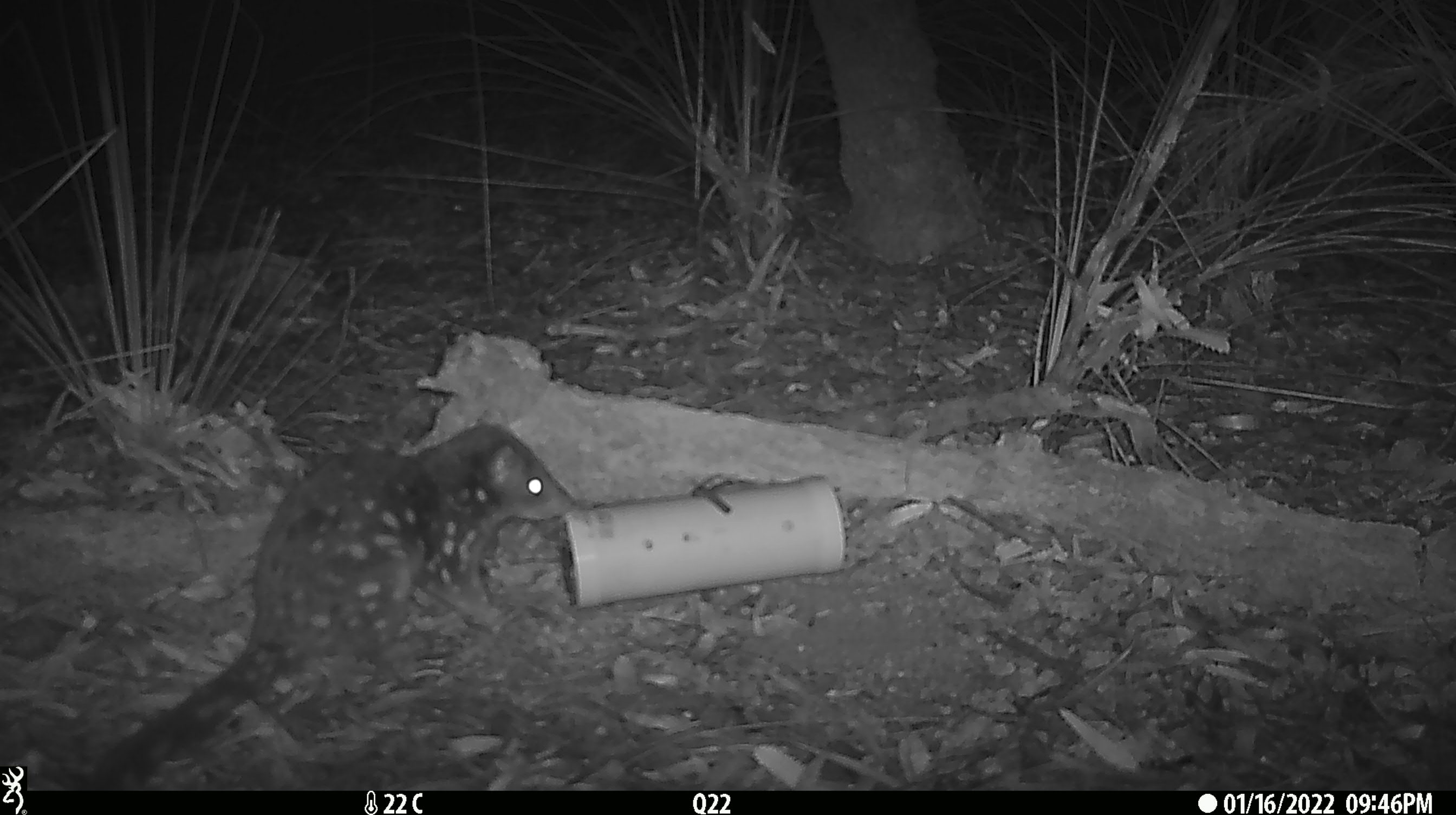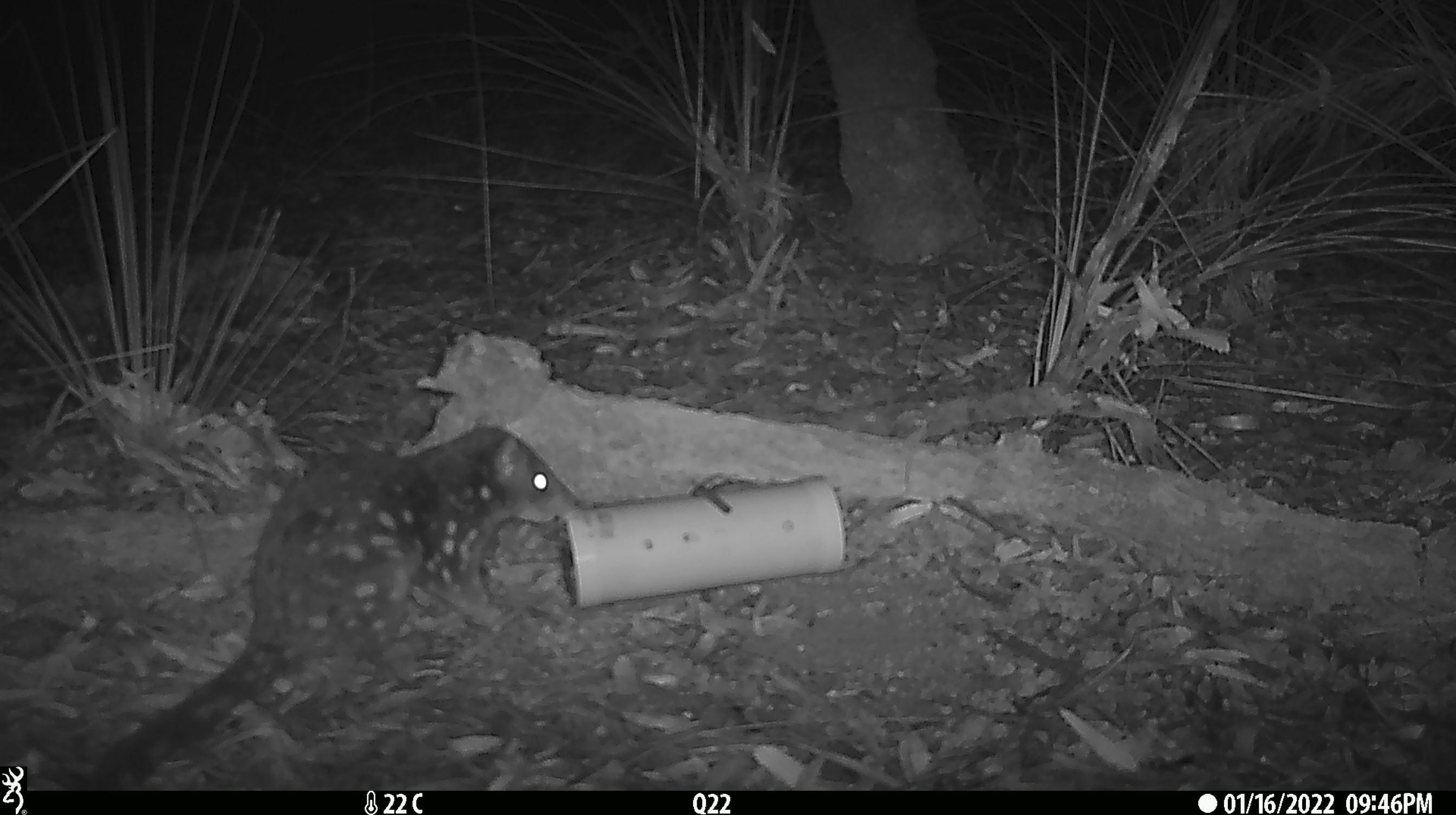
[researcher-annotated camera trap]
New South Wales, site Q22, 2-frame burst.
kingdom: Animalia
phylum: Chordata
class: Mammalia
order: Dasyuromorphia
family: Dasyuridae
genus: Dasyurus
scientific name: Dasyurus maculatus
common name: spotted-tailed quoll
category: quoll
Quoll (spotted-tailed quoll) (Dasyurus maculatus).